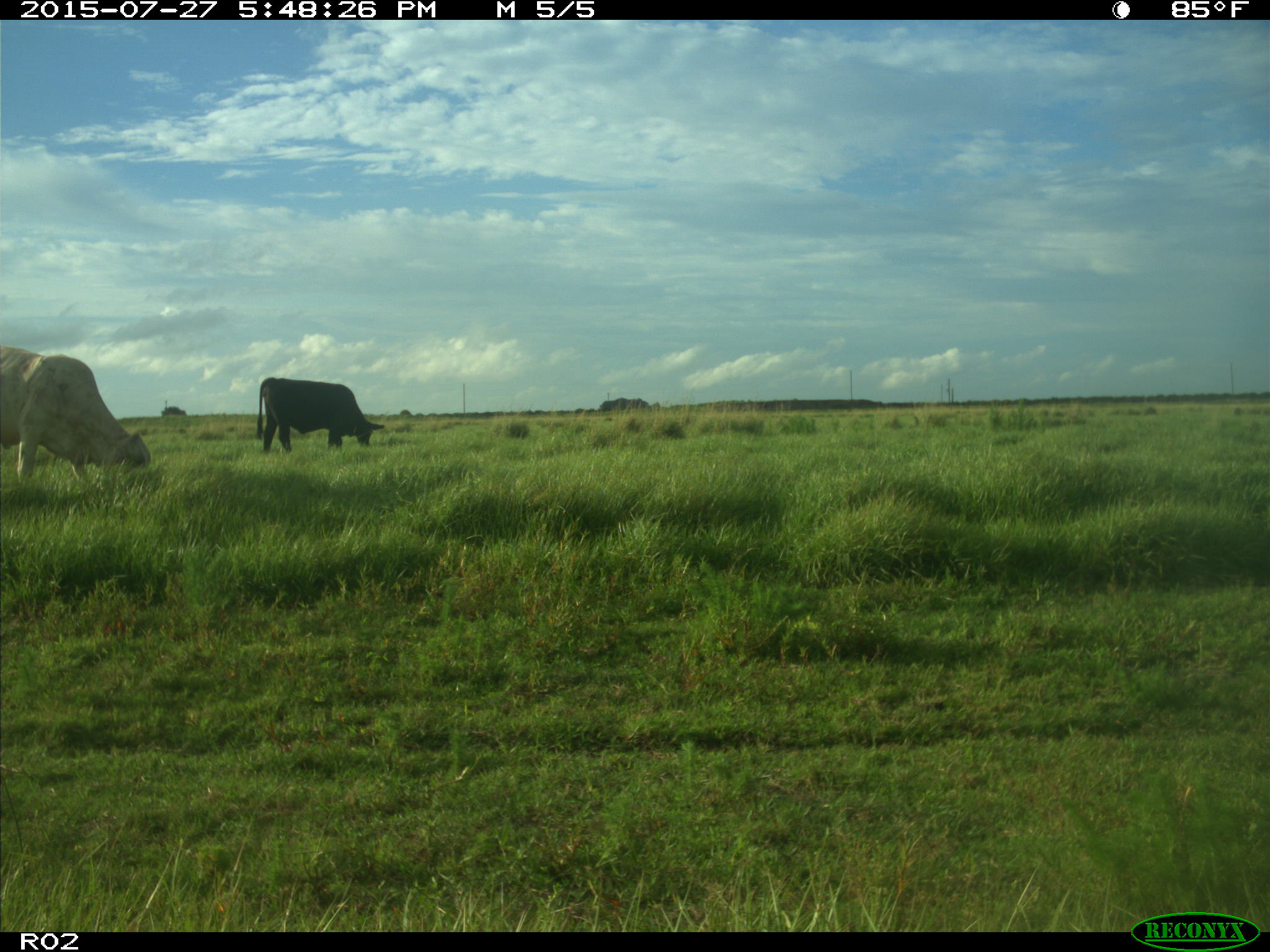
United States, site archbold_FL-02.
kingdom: Animalia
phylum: Chordata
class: Mammalia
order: Artiodactyla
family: Bovidae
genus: Bos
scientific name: Bos taurus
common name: domestic cow